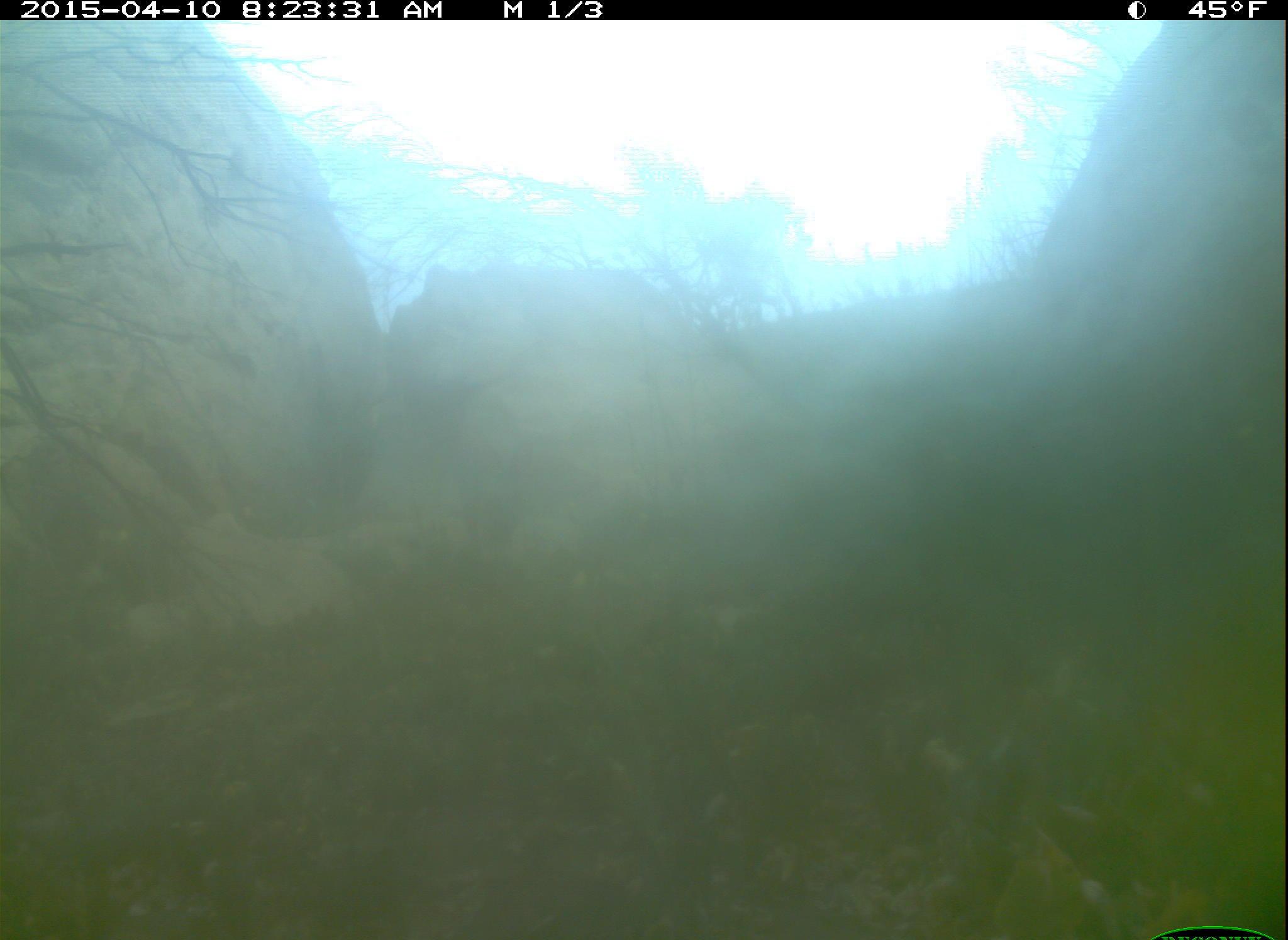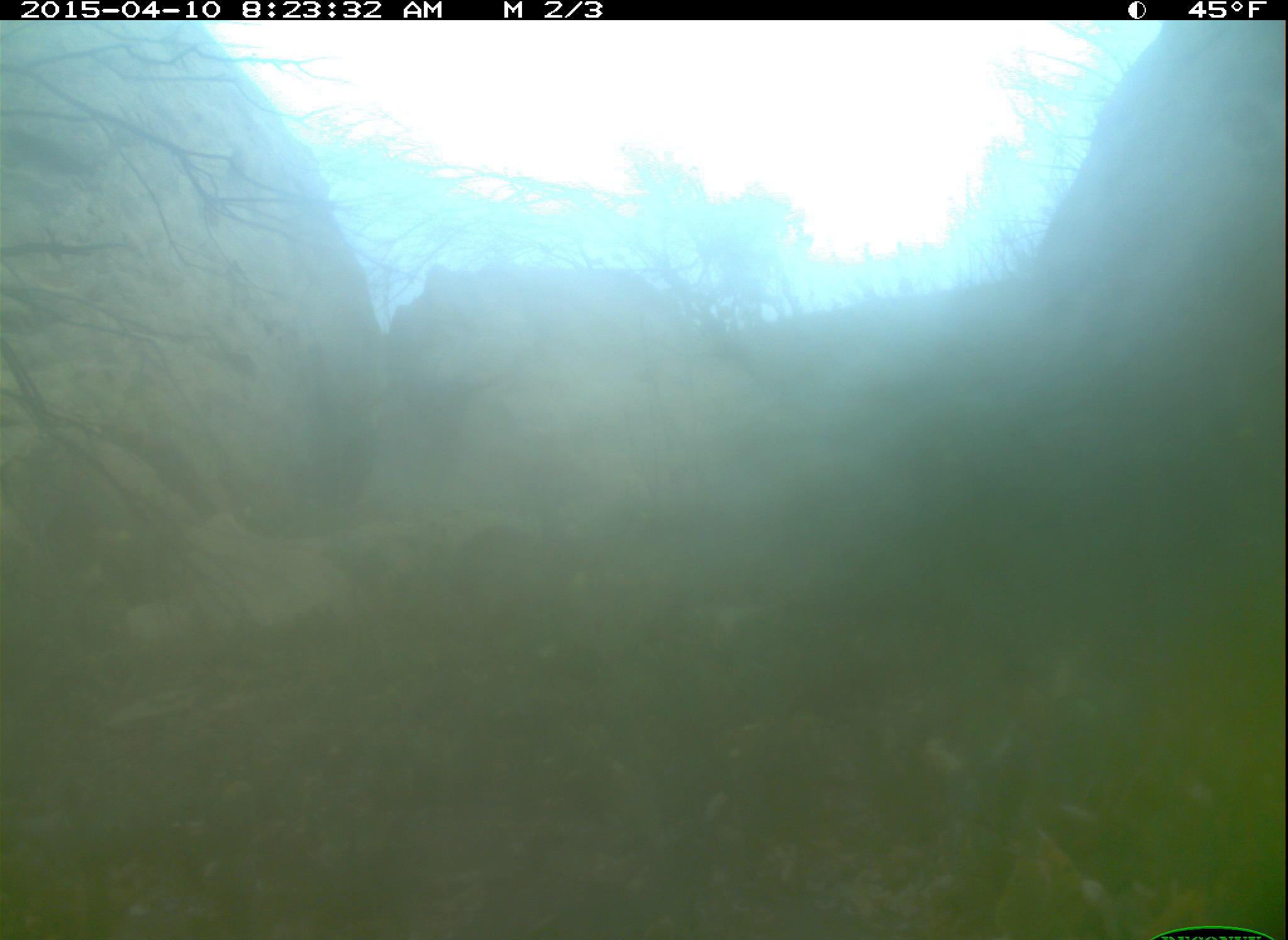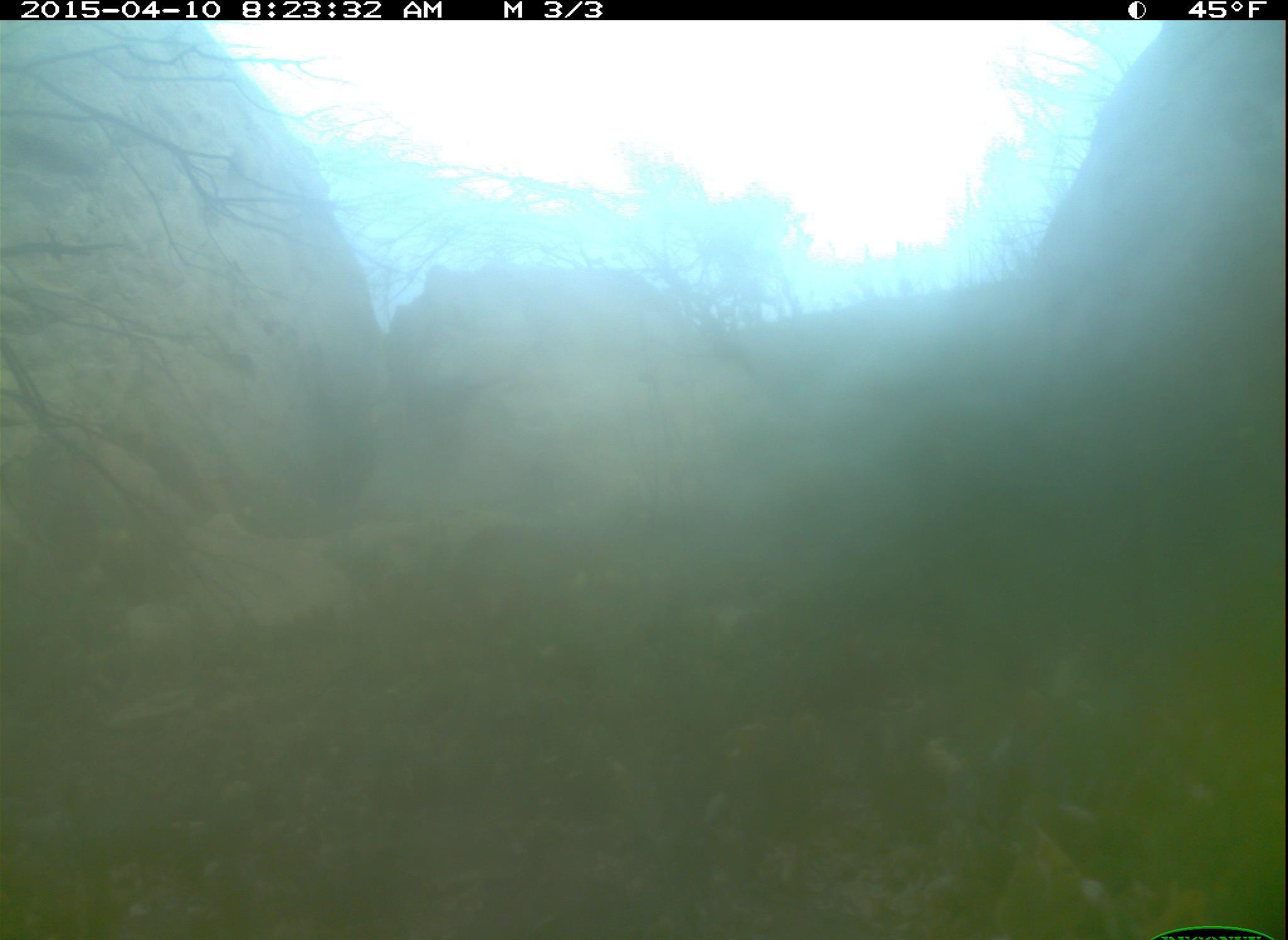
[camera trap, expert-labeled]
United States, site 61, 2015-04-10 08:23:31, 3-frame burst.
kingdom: Animalia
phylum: Chordata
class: Mammalia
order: Lagomorpha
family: Leporidae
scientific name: Leporidae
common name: rabbits and hares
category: rabbit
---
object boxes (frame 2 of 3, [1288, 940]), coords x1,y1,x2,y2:
rabbit: 448,515,586,608